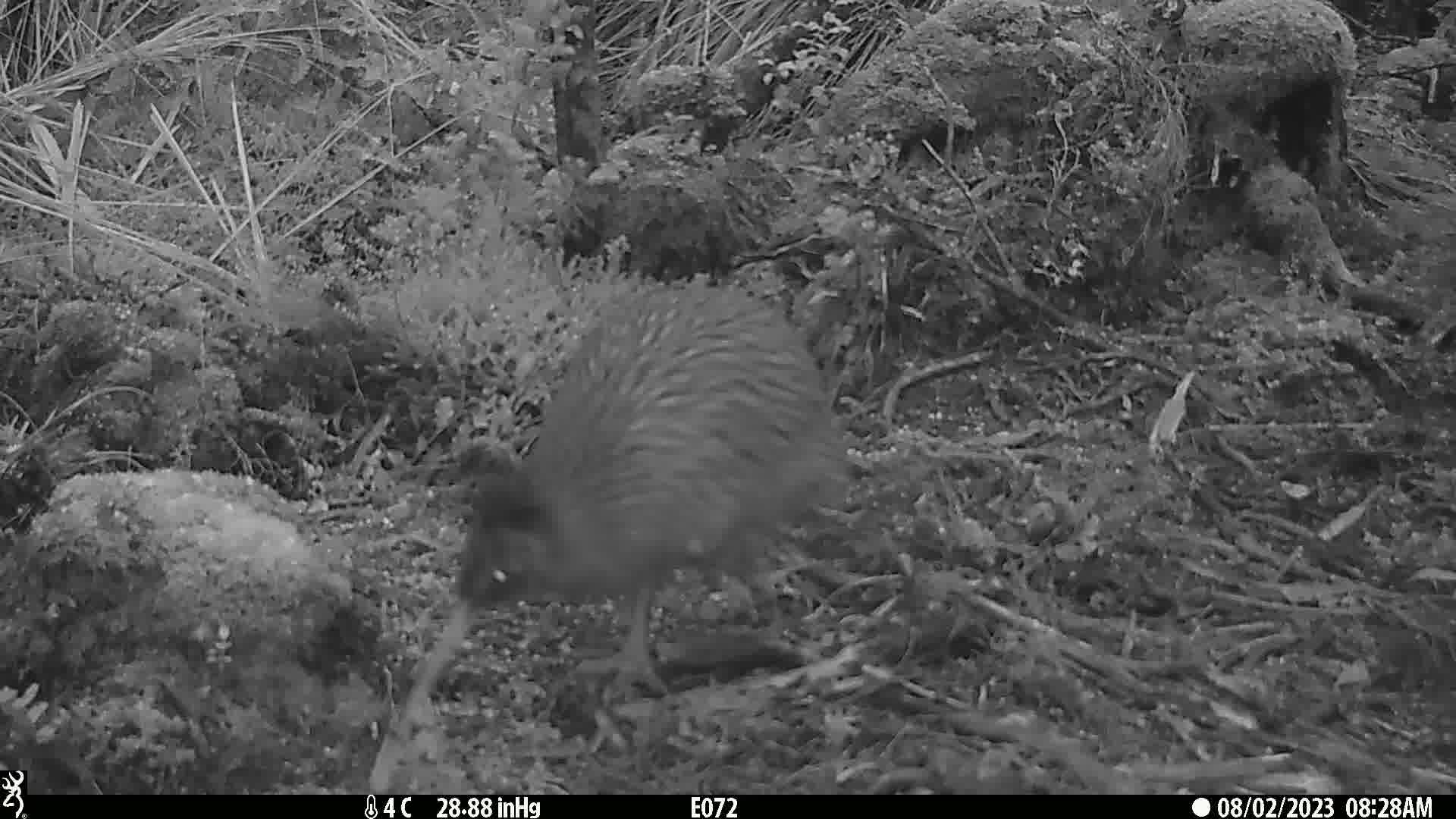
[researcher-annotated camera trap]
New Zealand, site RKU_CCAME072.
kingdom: Animalia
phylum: Chordata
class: Aves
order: Apterygiformes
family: Apterygidae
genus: Apteryx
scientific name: Apteryx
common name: kiwi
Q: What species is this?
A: Kiwi (Apteryx).